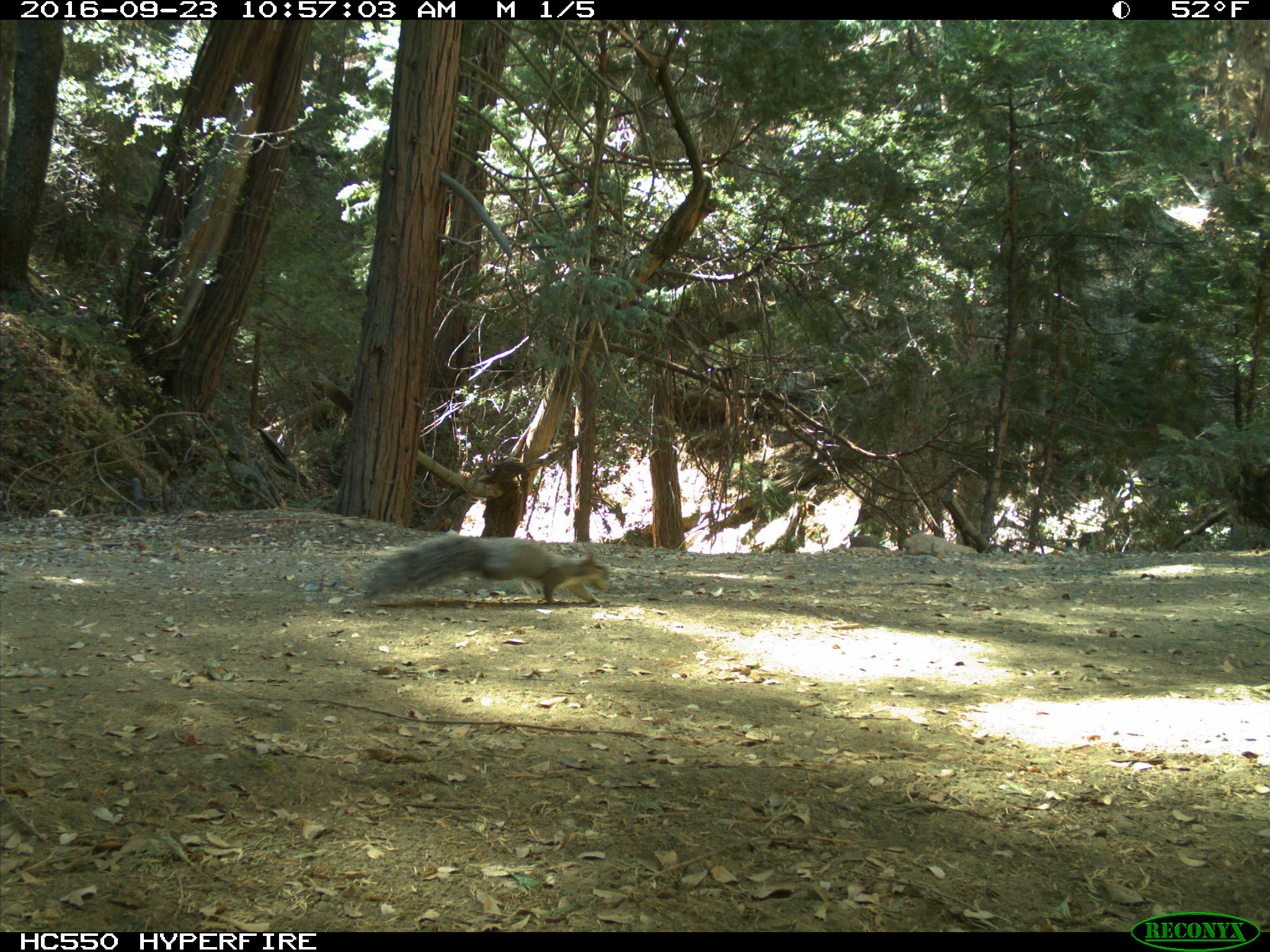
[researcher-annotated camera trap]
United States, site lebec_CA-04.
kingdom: Animalia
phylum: Chordata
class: Mammalia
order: Rodentia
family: Sciuridae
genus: Sciurus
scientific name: Sciurus carolinensis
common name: eastern gray squirrel